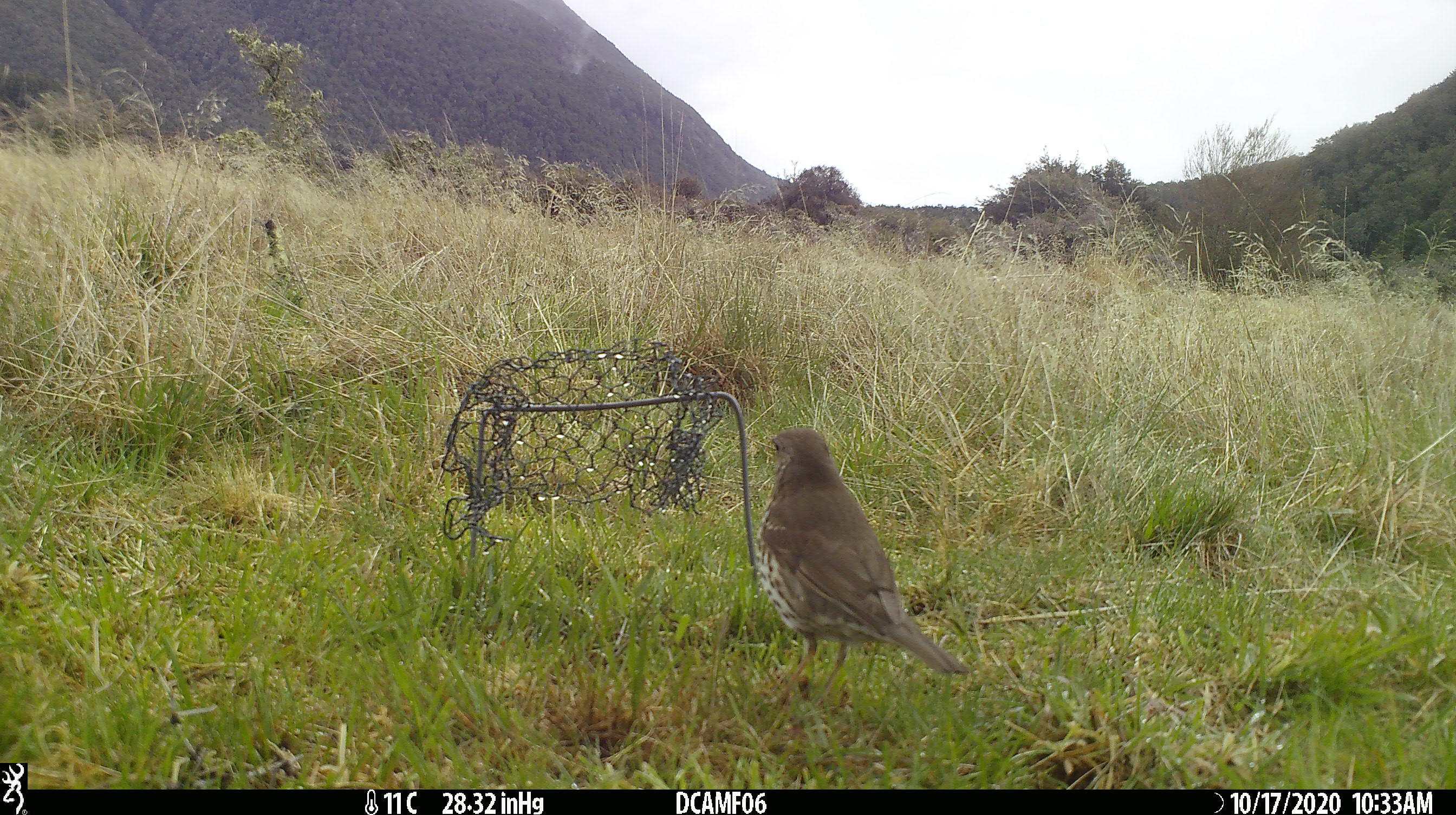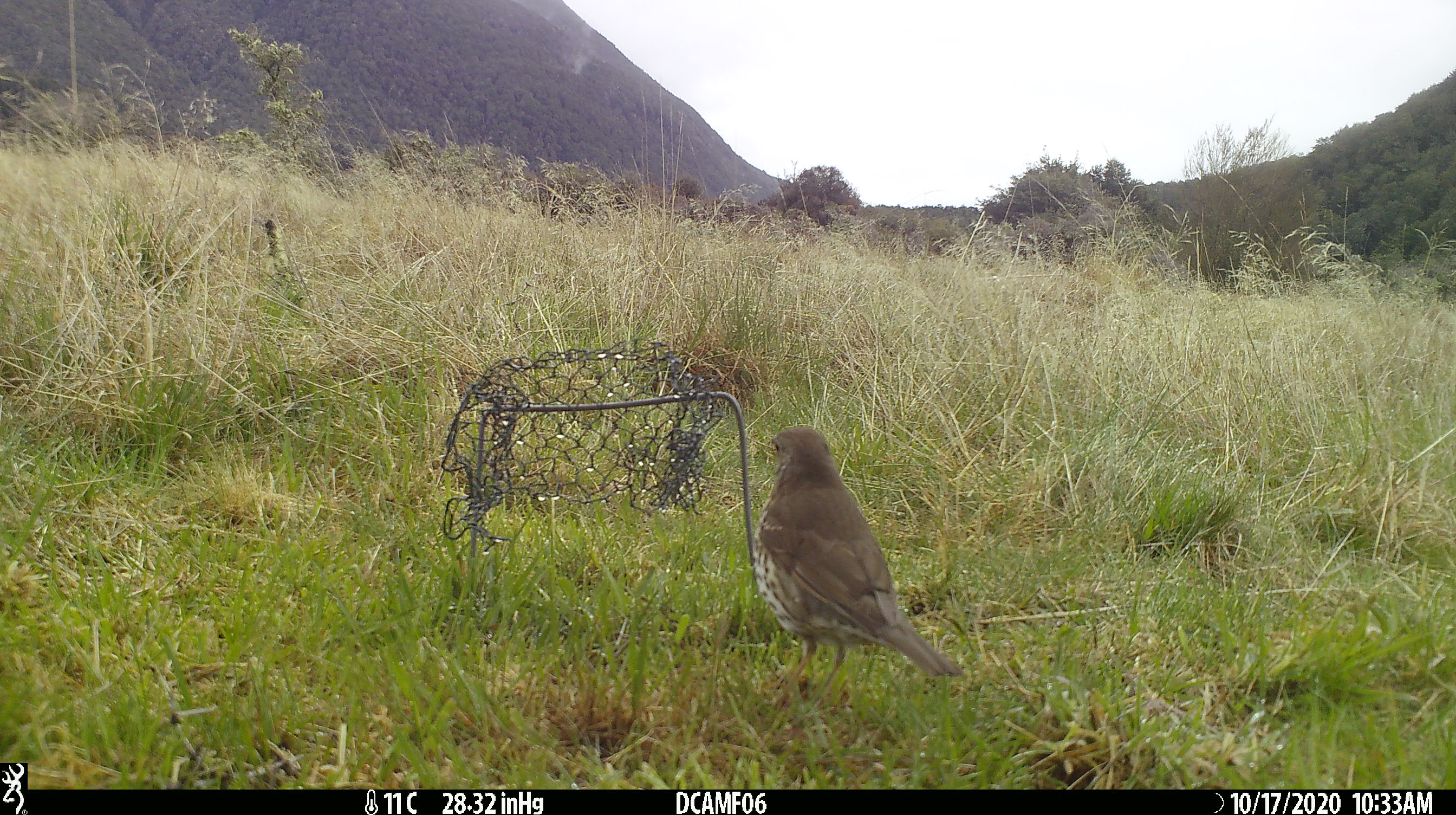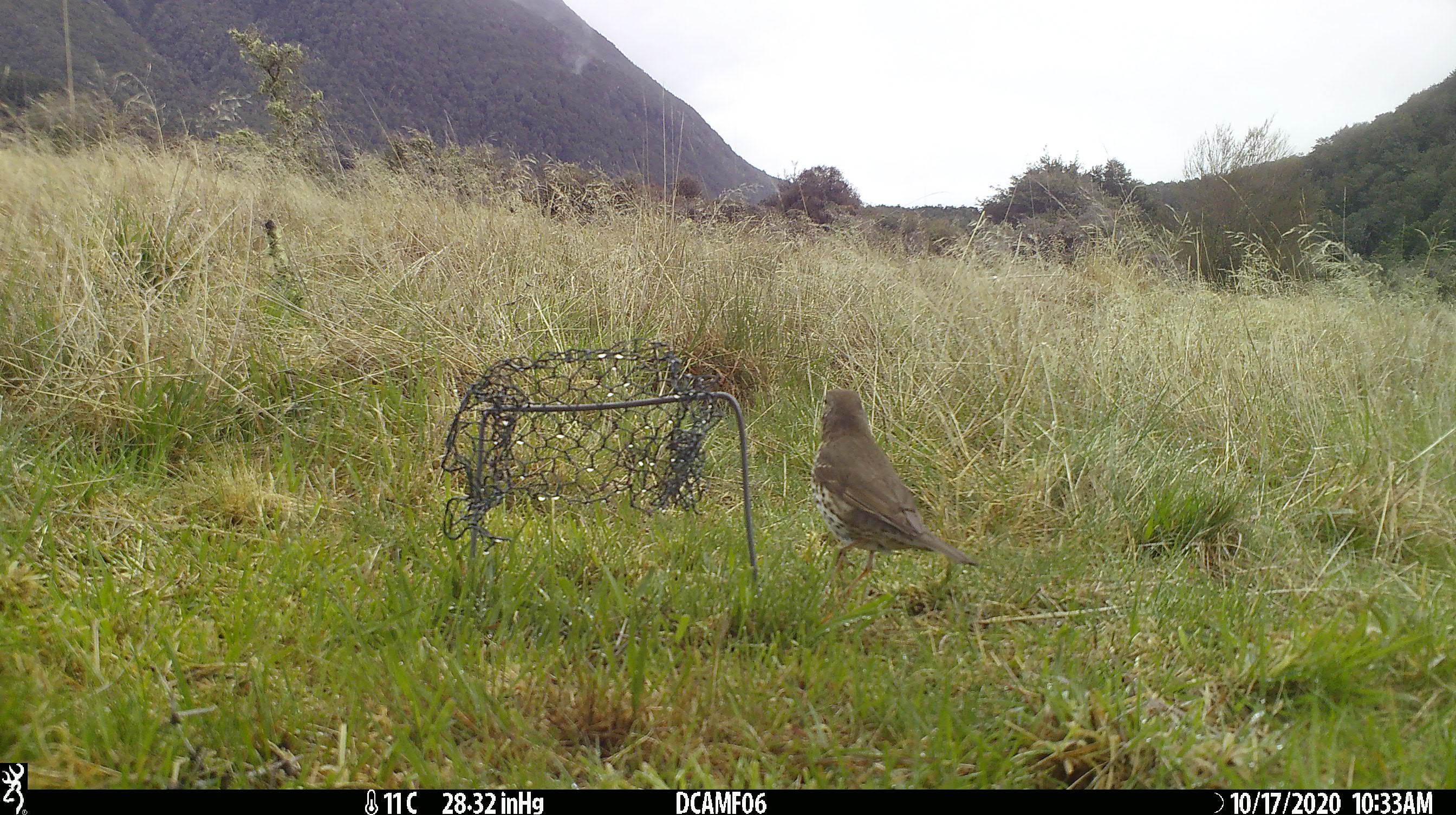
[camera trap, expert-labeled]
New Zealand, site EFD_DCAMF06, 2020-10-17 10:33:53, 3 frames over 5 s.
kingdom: Animalia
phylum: Chordata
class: Aves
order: Passeriformes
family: Turdidae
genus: Turdus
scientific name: Turdus philomelos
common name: song thrush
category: thrush